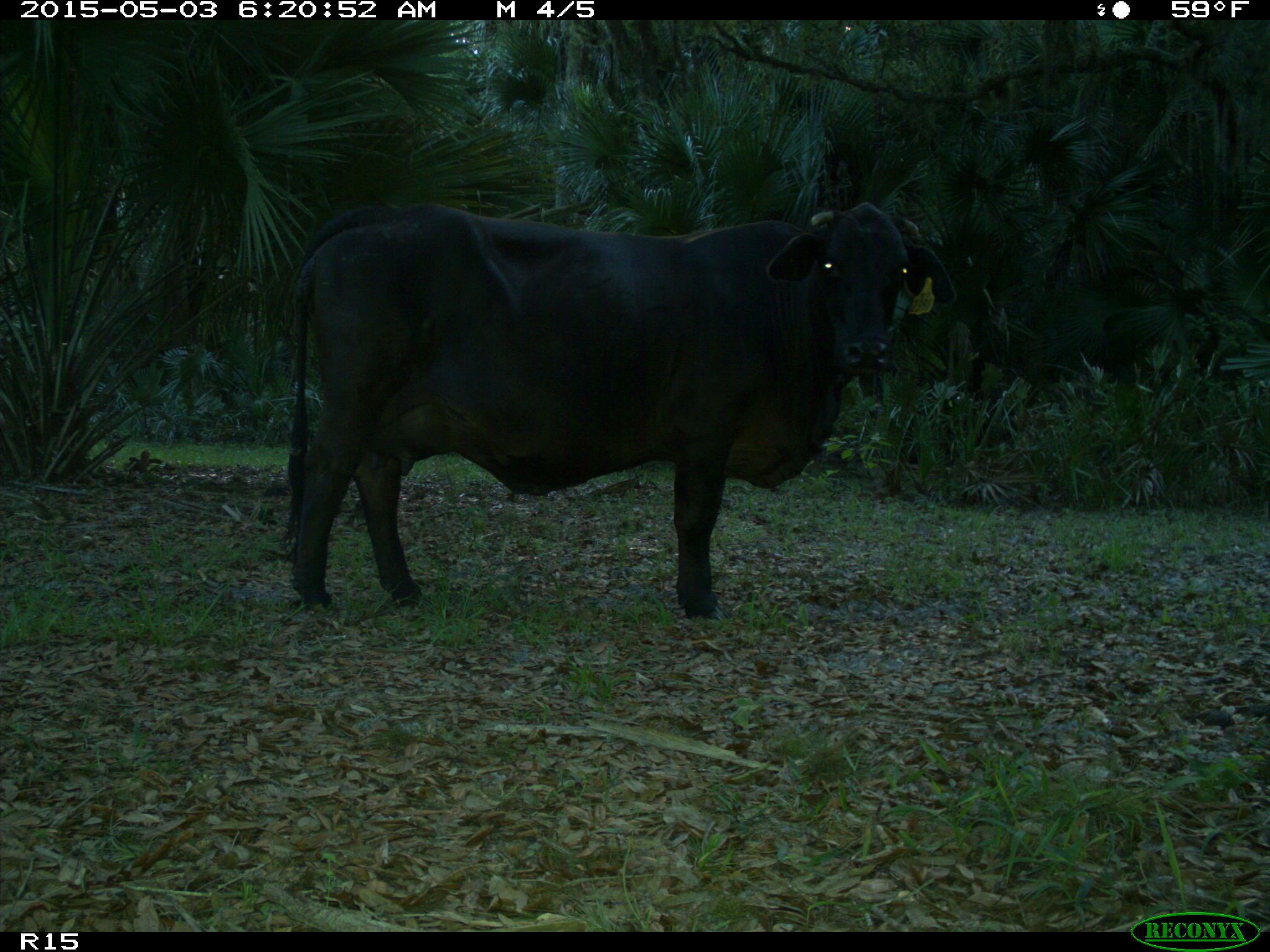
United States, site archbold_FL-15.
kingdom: Animalia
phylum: Chordata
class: Mammalia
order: Artiodactyla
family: Bovidae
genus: Bos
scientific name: Bos taurus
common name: domestic cow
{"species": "Bos taurus (domestic cow)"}